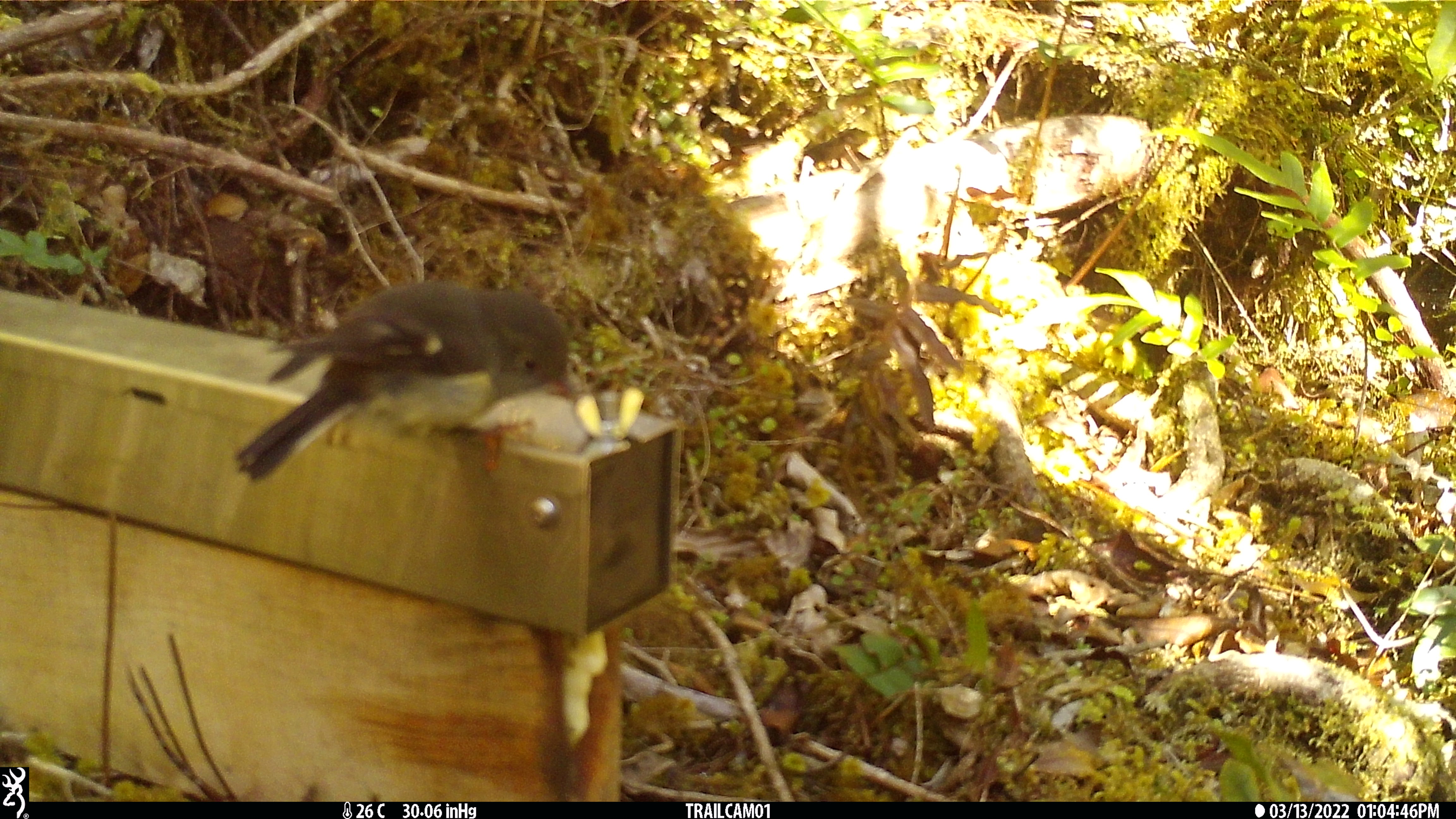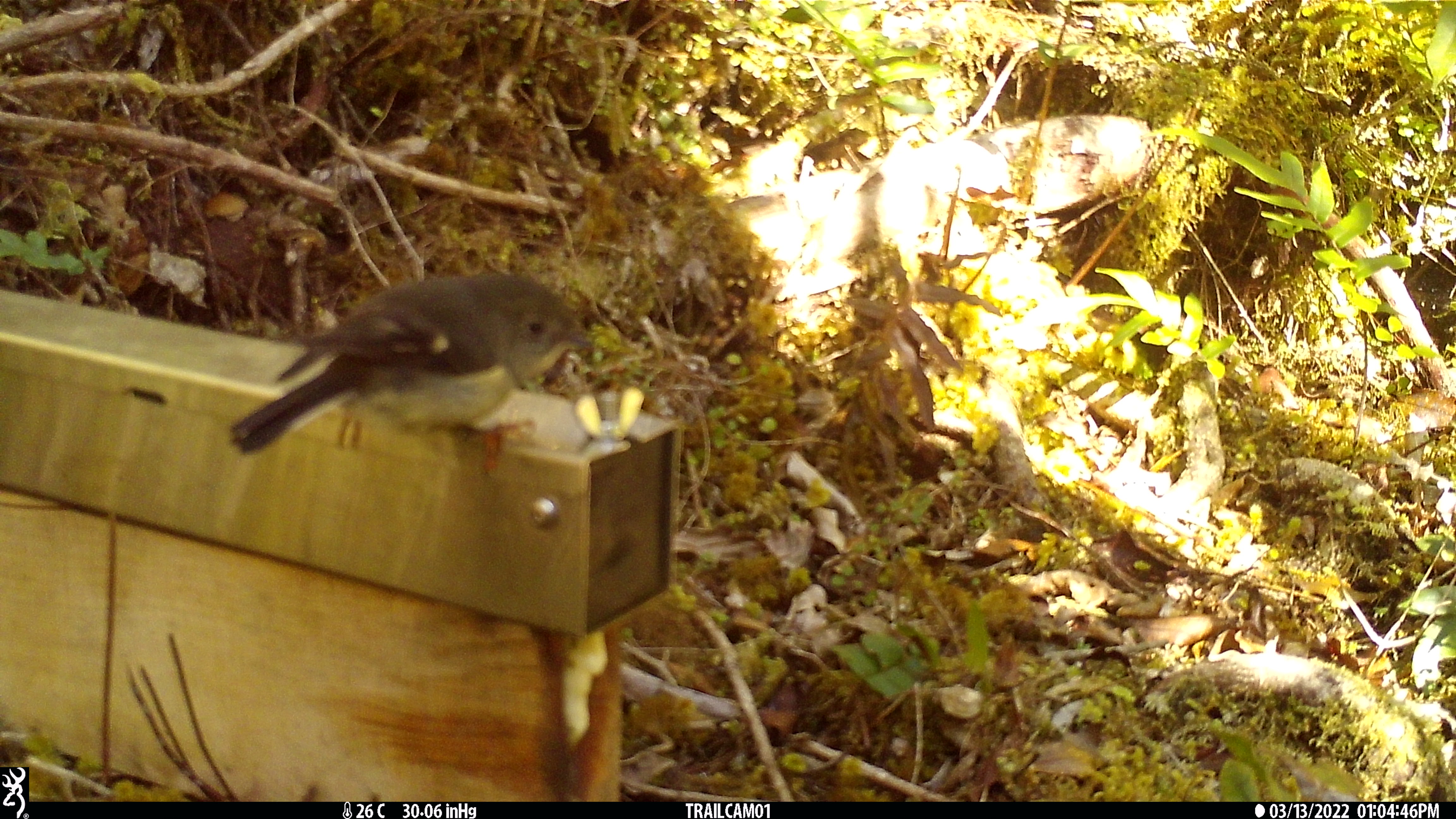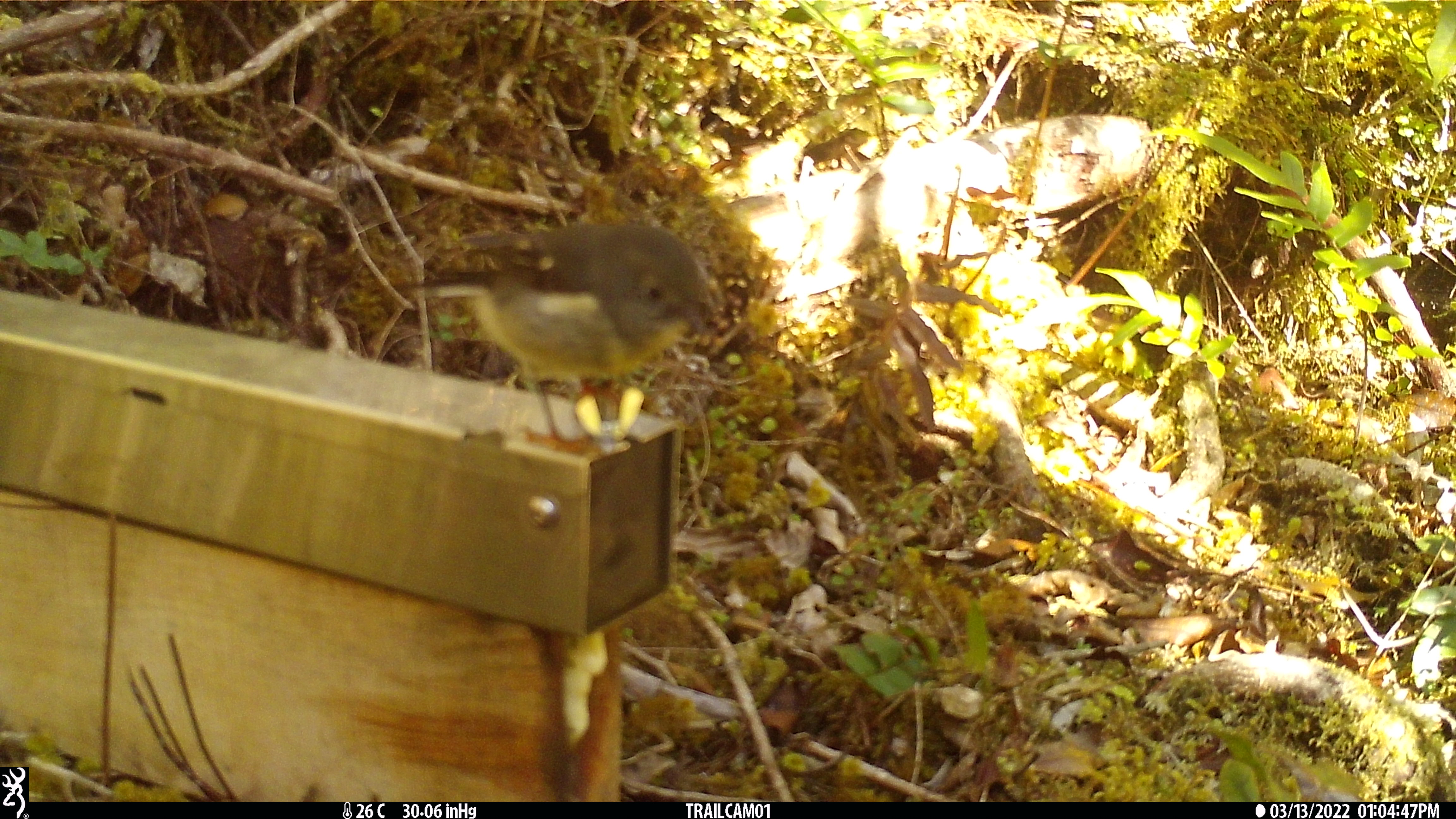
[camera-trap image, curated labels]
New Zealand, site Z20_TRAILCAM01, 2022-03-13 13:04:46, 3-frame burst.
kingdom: Animalia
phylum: Chordata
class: Aves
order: Passeriformes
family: Petroicidae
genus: Petroica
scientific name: Petroica macrocephala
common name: tomtit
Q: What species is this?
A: Tomtit (Petroica macrocephala).